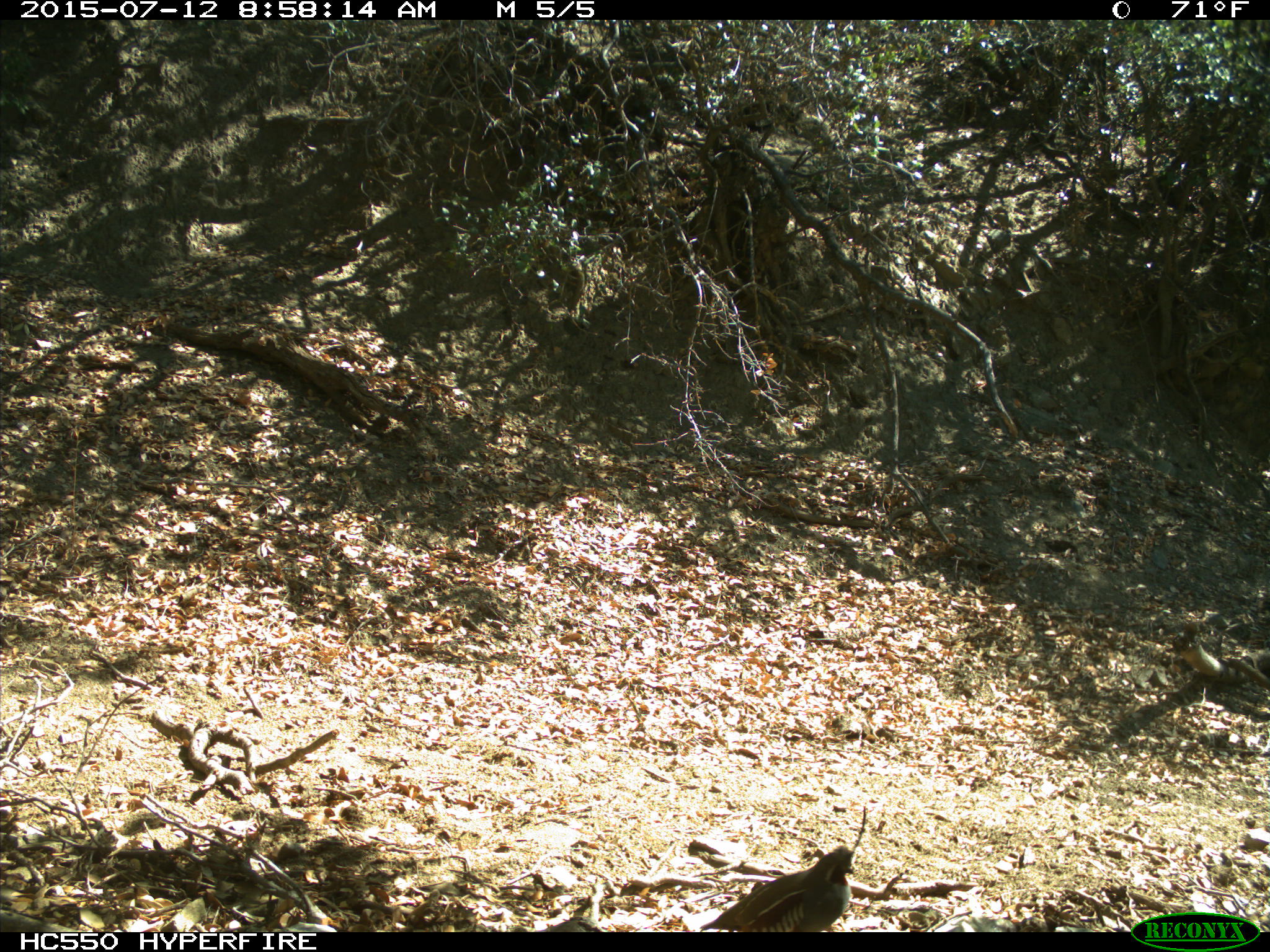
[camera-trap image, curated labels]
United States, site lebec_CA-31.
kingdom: Animalia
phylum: Chordata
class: Aves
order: Galliformes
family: Odontophoridae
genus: Callipepla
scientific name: Callipepla californica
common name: california quail